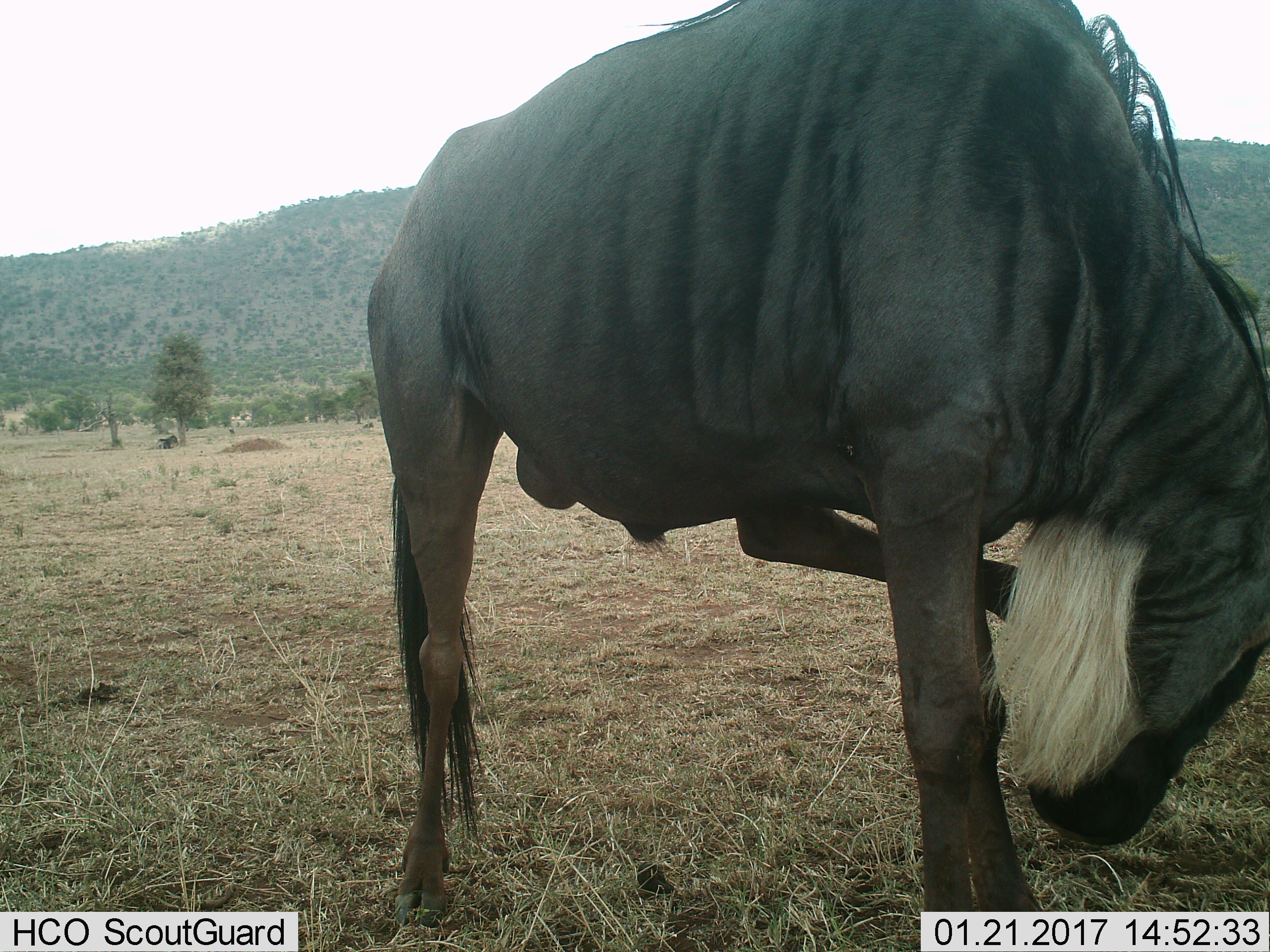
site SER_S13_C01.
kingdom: Animalia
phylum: Chordata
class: Mammalia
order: Artiodactyla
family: Bovidae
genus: Connochaetes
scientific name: Connochaetes taurinus taurinus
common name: blue wildebeest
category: wildebeestblue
Wildebeestblue (blue wildebeest) (Connochaetes taurinus taurinus), count 1. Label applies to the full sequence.